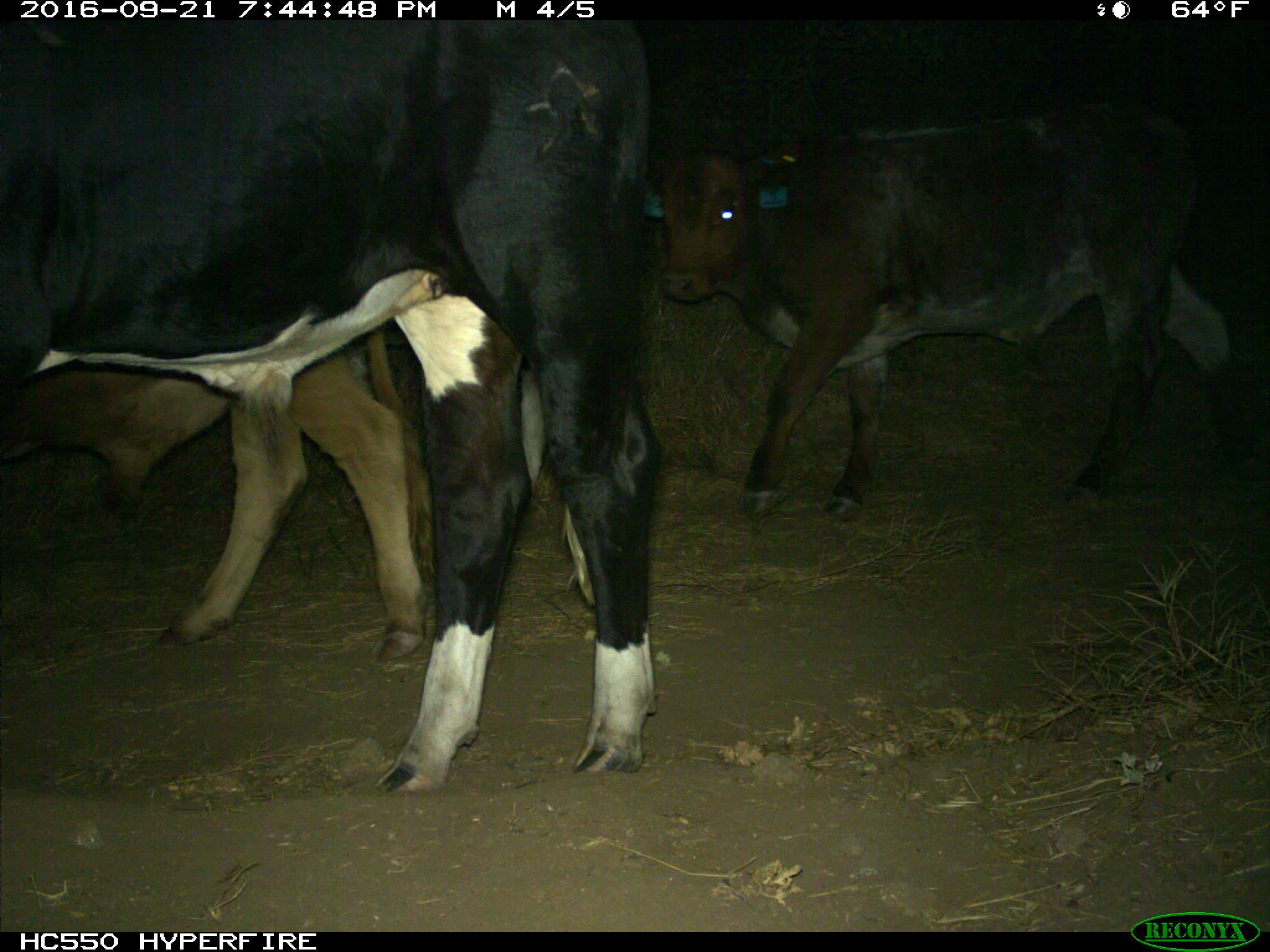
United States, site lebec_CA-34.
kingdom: Animalia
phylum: Chordata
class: Mammalia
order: Artiodactyla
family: Bovidae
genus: Bos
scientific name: Bos taurus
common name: domestic cow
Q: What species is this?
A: Bos taurus (domestic cow).